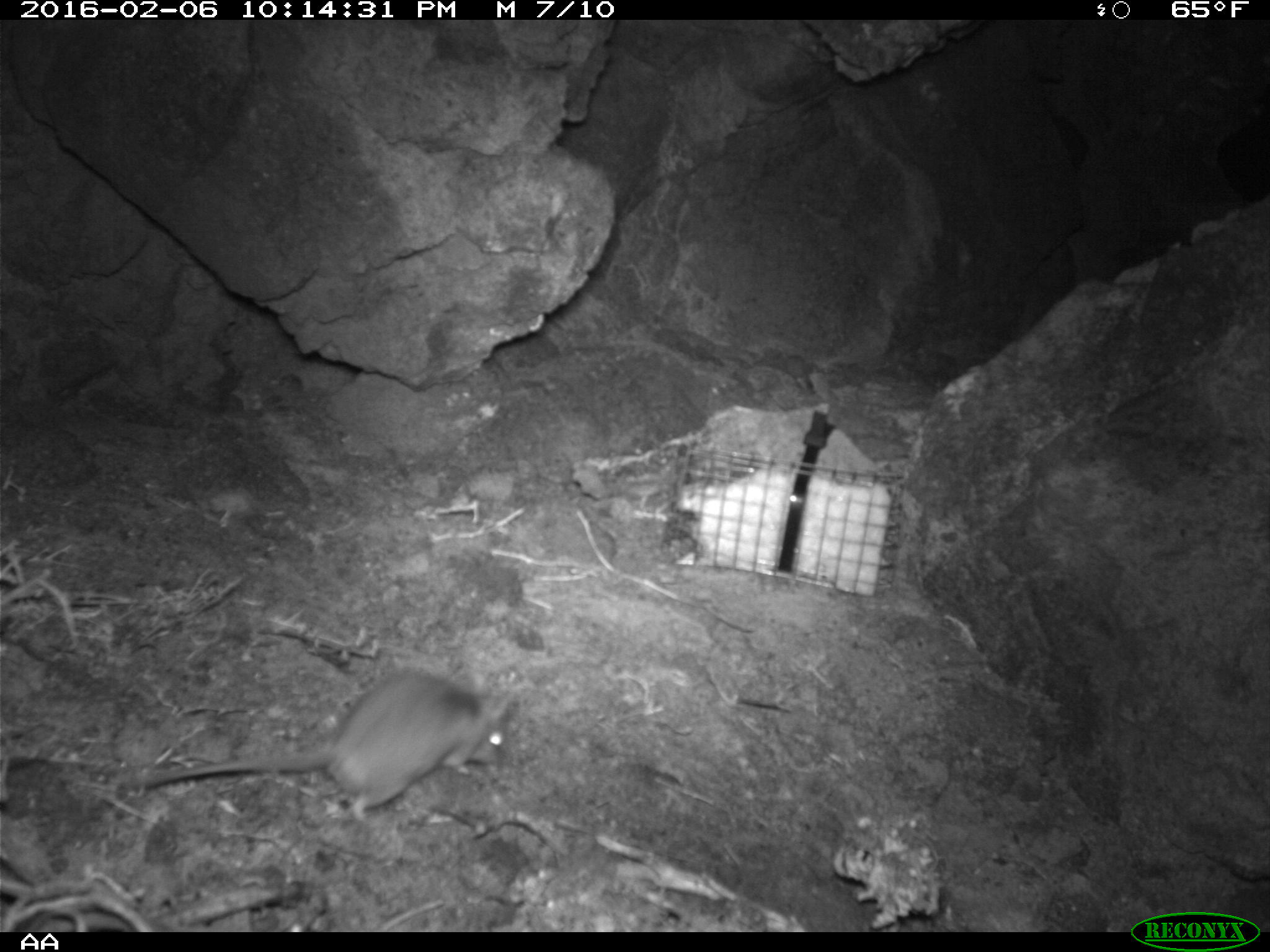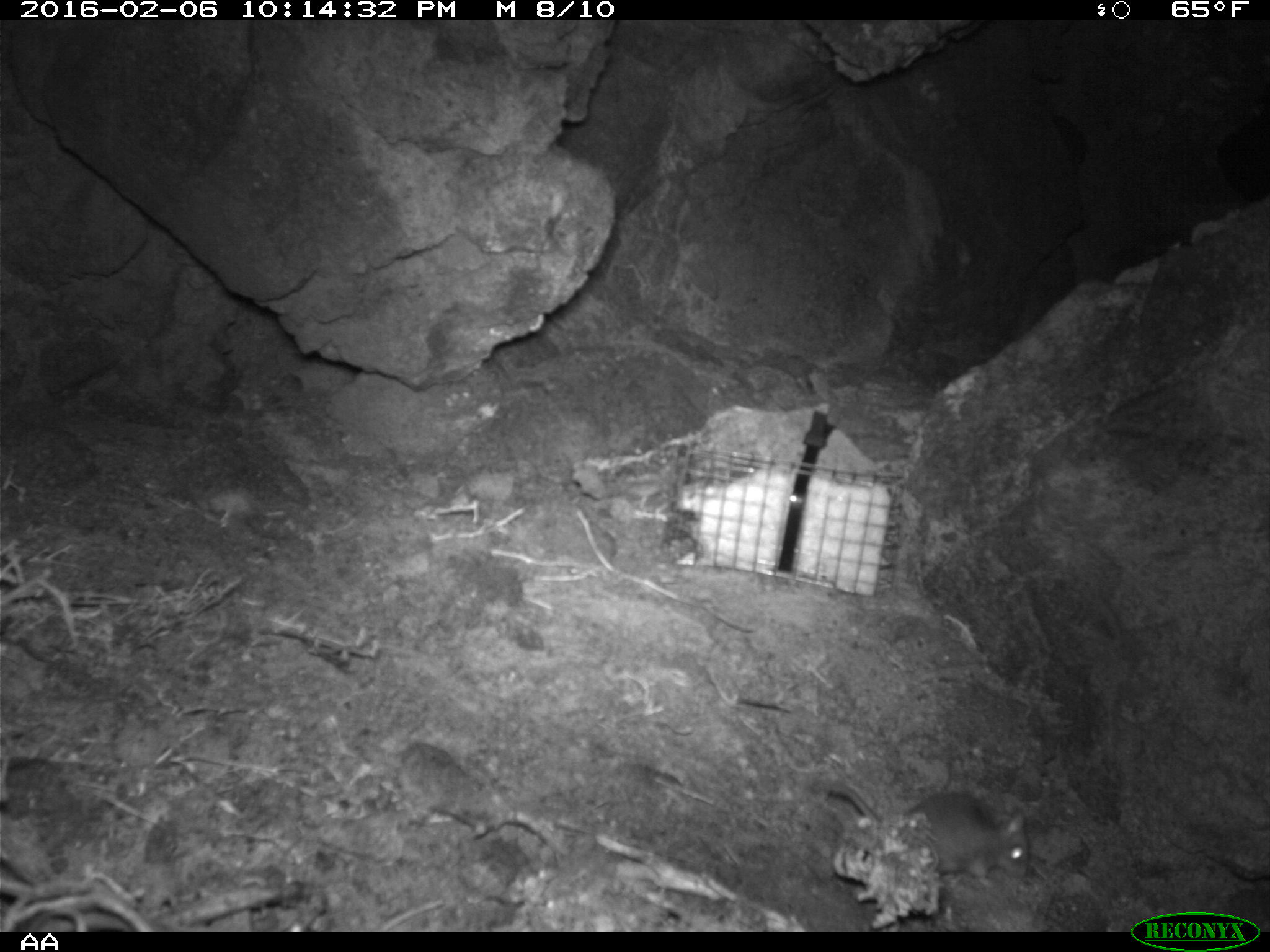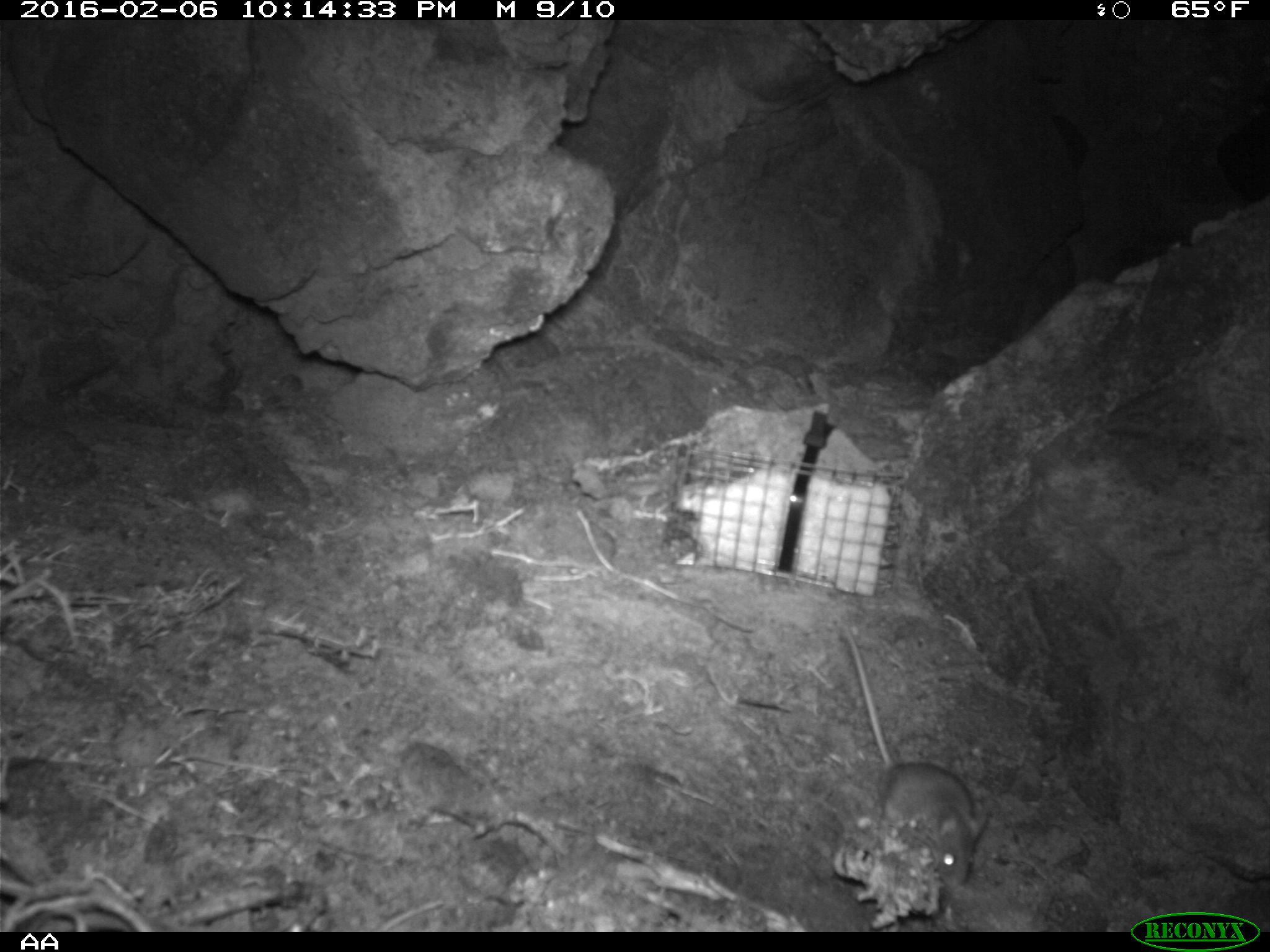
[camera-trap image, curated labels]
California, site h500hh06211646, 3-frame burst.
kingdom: Animalia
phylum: Chordata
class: Mammalia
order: Rodentia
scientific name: Rodentia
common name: rodent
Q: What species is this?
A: Rodent (Rodentia).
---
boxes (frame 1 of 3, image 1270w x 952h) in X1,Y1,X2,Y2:
rodent: 144,667,518,816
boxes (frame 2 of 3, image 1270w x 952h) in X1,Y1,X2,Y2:
rodent: 828,781,1028,888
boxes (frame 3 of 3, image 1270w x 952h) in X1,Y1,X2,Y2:
rodent: 840,623,988,890